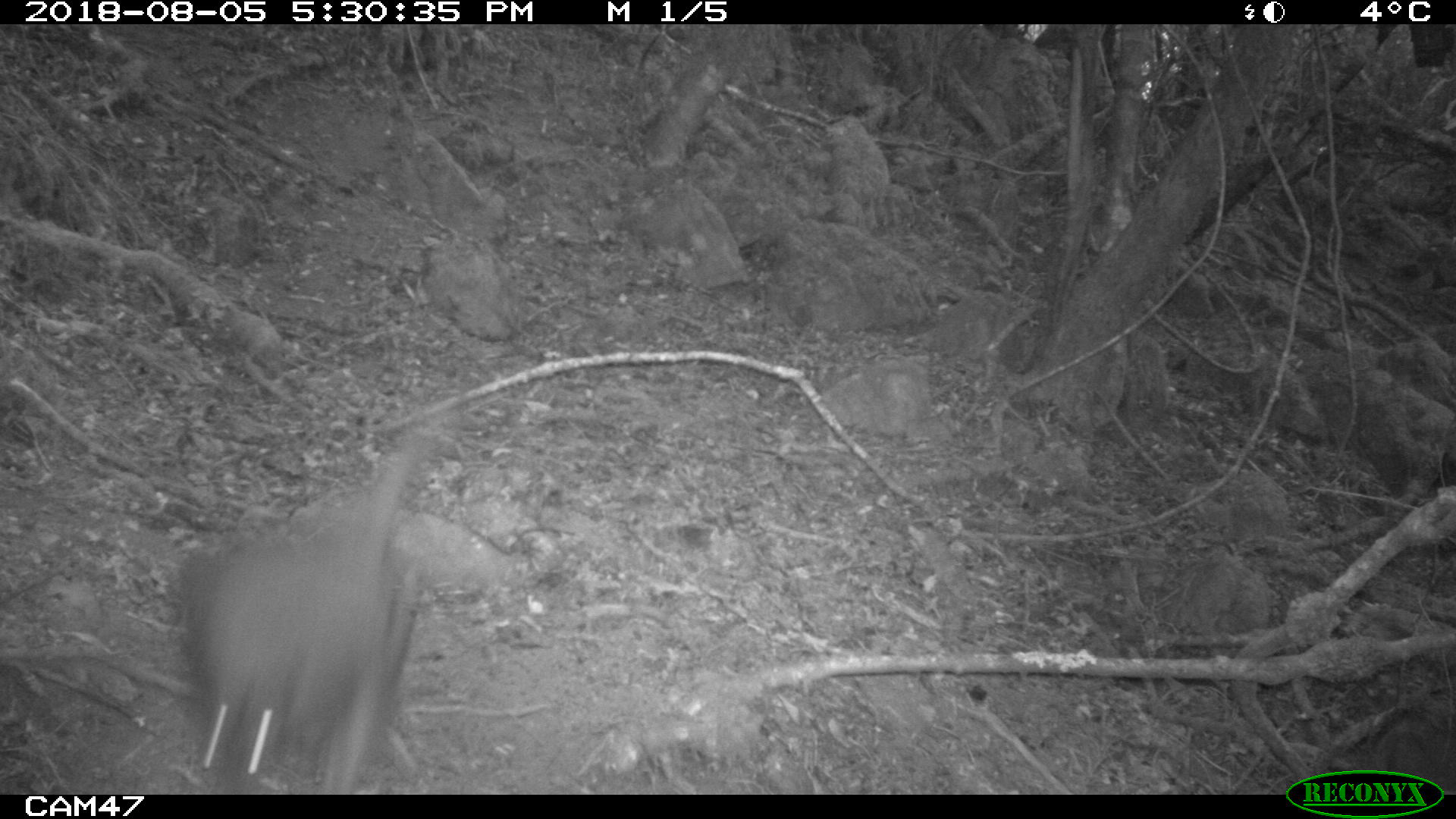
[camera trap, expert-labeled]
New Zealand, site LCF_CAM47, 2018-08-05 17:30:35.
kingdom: Animalia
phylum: Chordata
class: Mammalia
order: Diprotodontia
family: Macropodidae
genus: Notamacropus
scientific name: Notamacropus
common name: wallaby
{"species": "wallaby (Notamacropus)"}